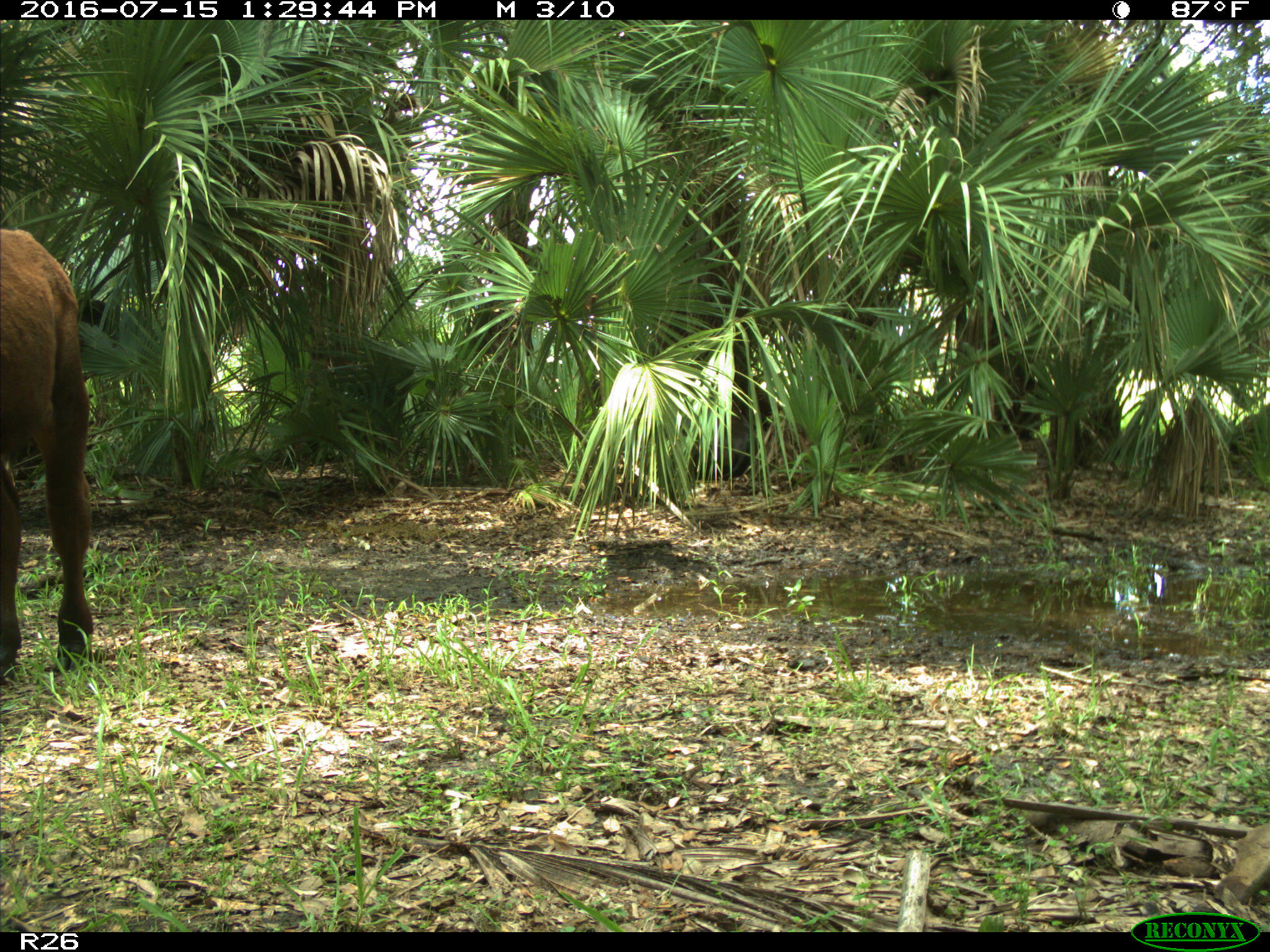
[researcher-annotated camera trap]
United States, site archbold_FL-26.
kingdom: Animalia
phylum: Chordata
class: Mammalia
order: Artiodactyla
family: Bovidae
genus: Bos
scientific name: Bos taurus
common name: domestic cow